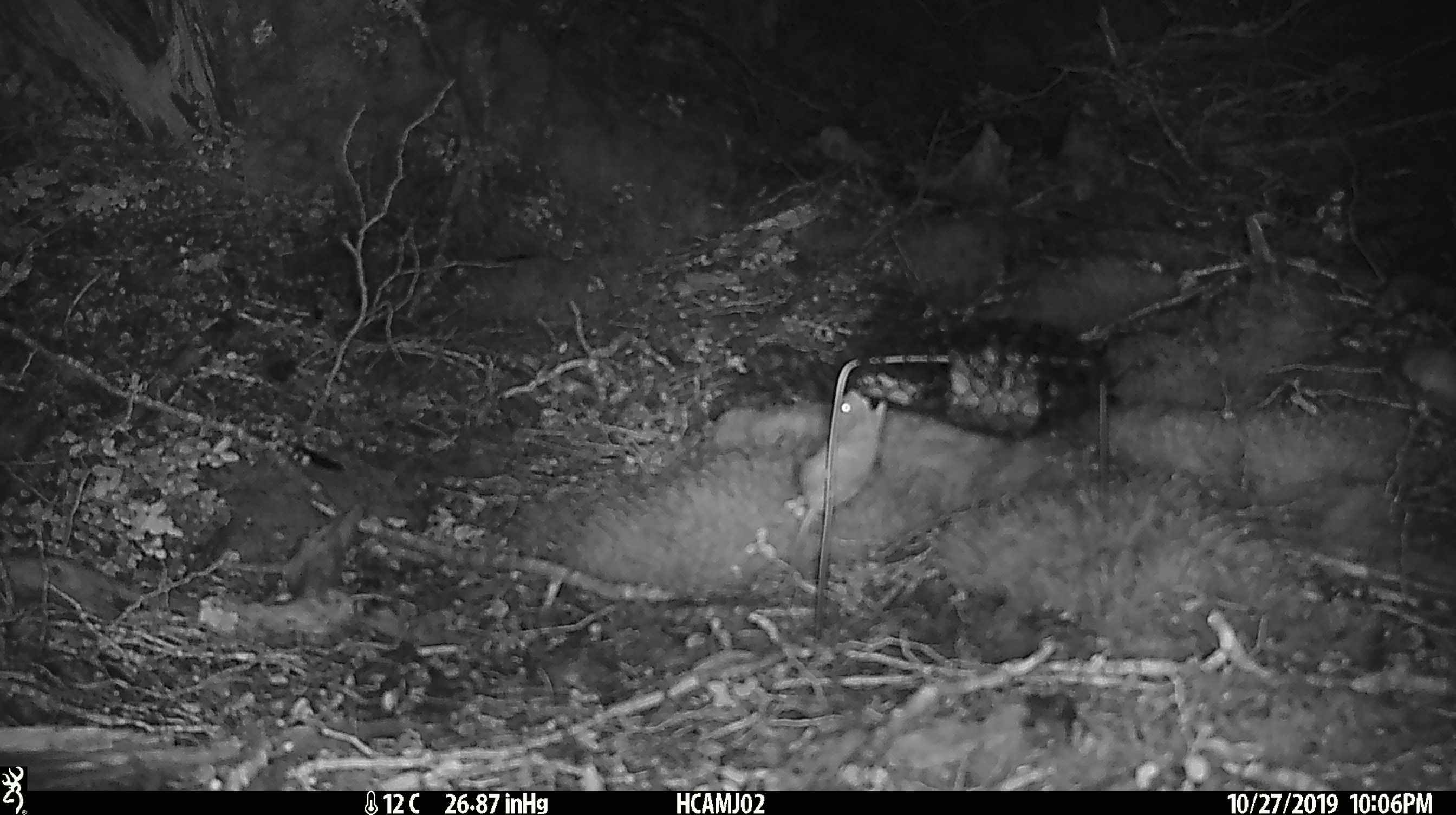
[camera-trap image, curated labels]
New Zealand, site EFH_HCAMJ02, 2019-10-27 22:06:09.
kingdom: Animalia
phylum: Chordata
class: Mammalia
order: Rodentia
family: Muridae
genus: Mus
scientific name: Mus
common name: mouse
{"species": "mouse (Mus)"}